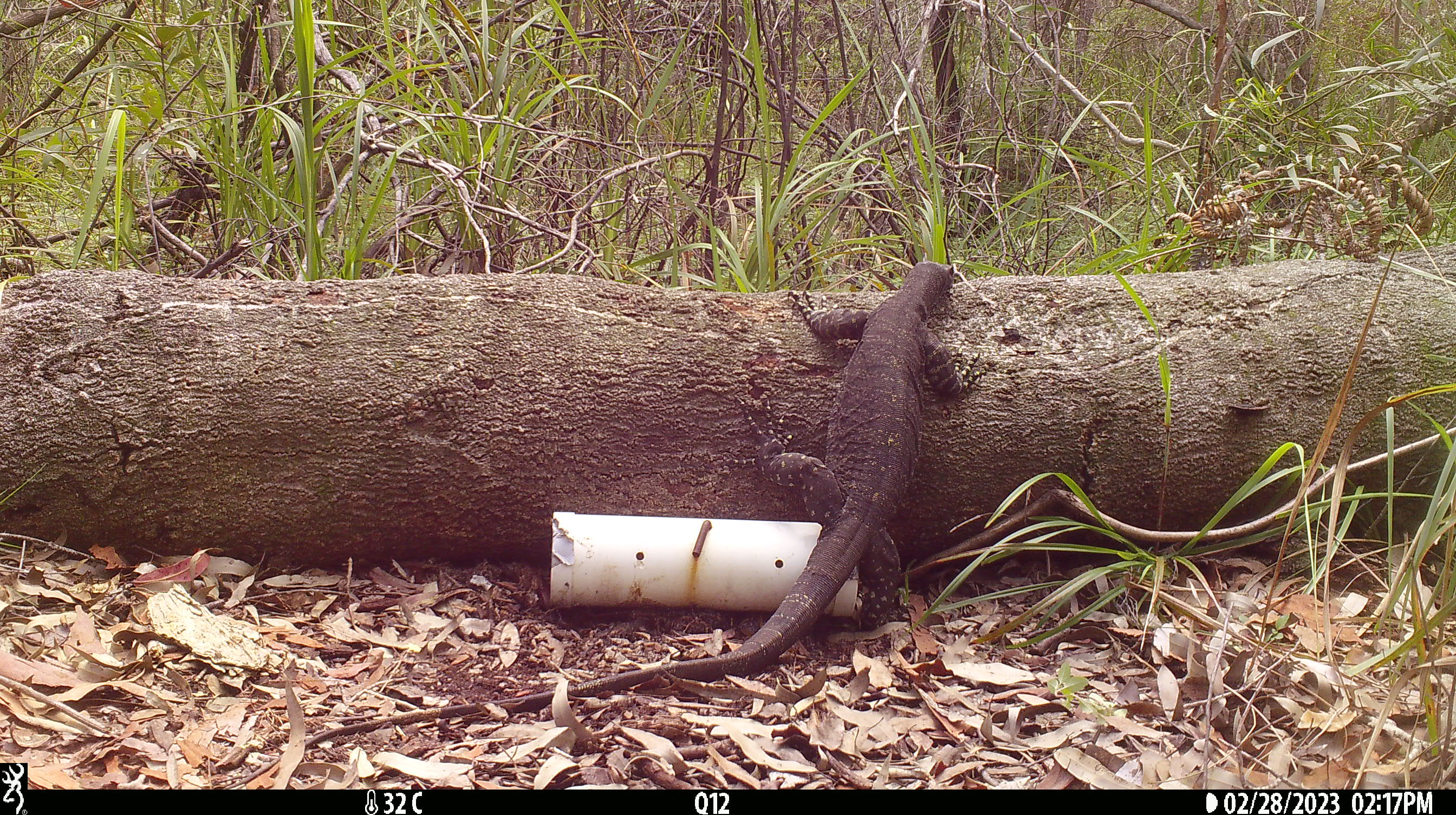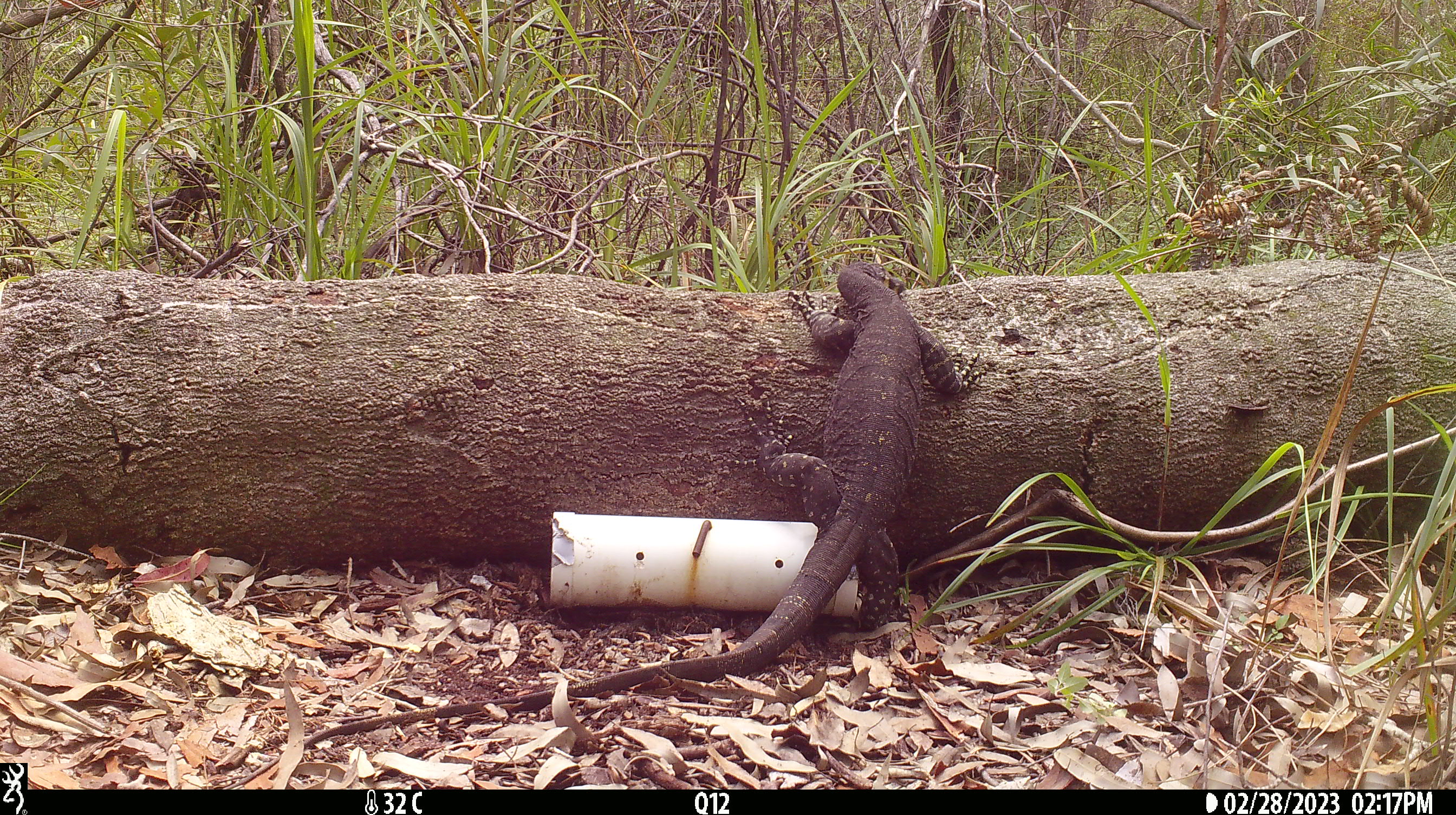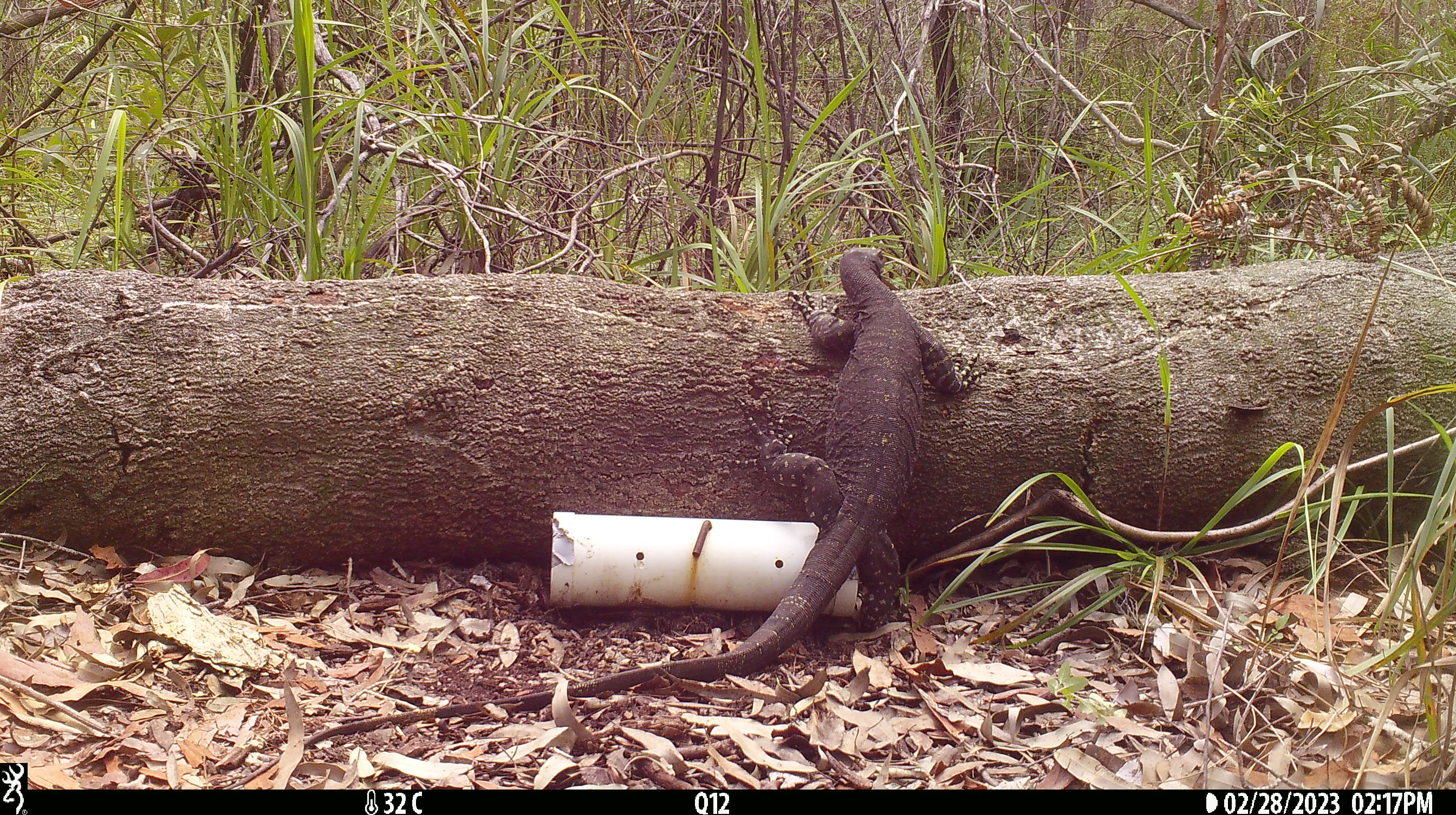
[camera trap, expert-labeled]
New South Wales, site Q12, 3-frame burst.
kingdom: Animalia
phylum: Chordata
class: Reptilia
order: Squamata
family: Varanidae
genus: Varanus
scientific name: Varanus varius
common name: lace monitor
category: goanna